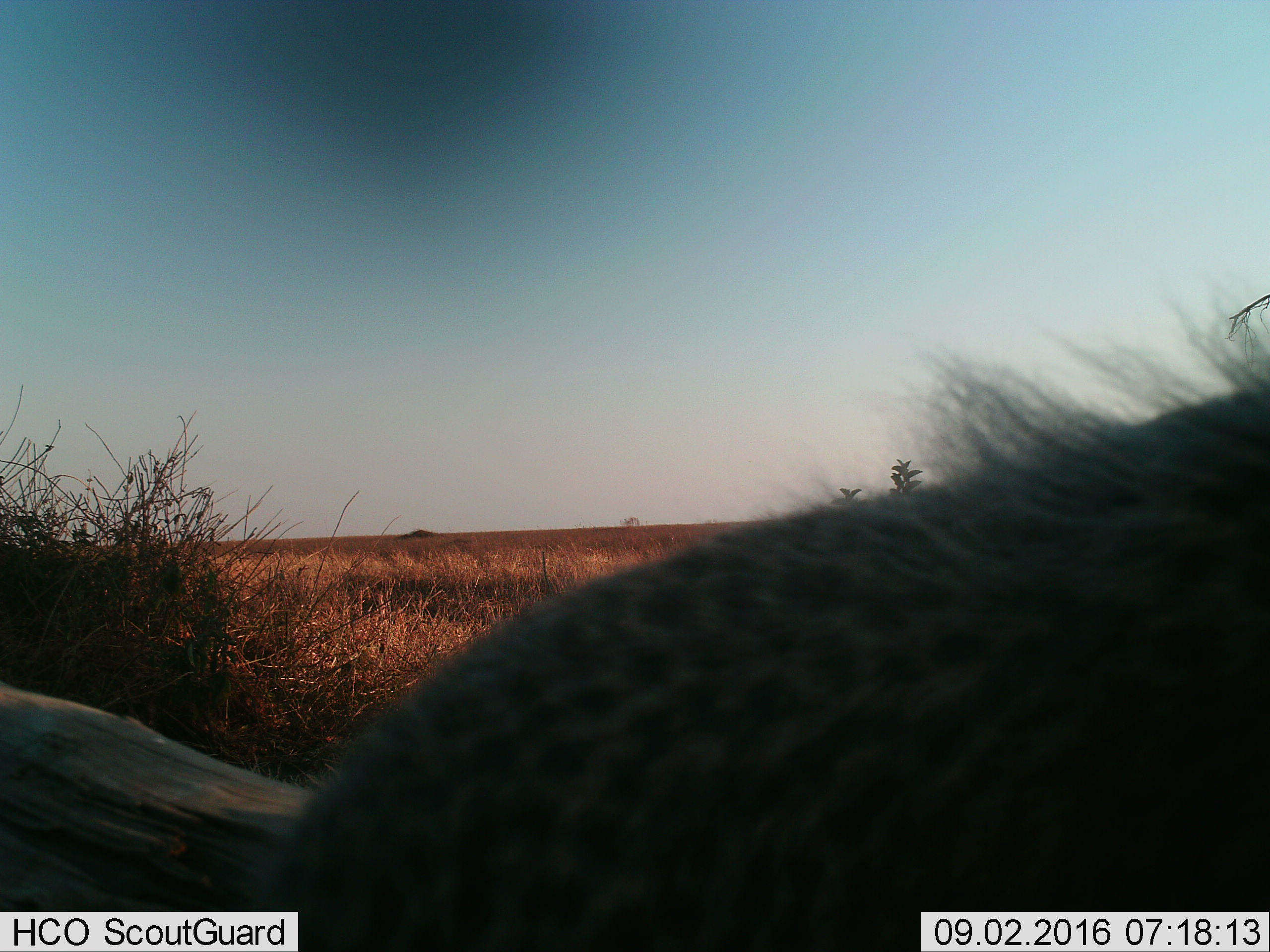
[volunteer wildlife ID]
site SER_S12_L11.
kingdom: Animalia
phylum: Chordata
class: Mammalia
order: Carnivora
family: Hyaenidae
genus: Crocuta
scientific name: Crocuta crocuta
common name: spotted hyena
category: hyenaspotted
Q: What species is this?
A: Hyenaspotted (spotted hyena) (Crocuta crocuta).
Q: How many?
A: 1.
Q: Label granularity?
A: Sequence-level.